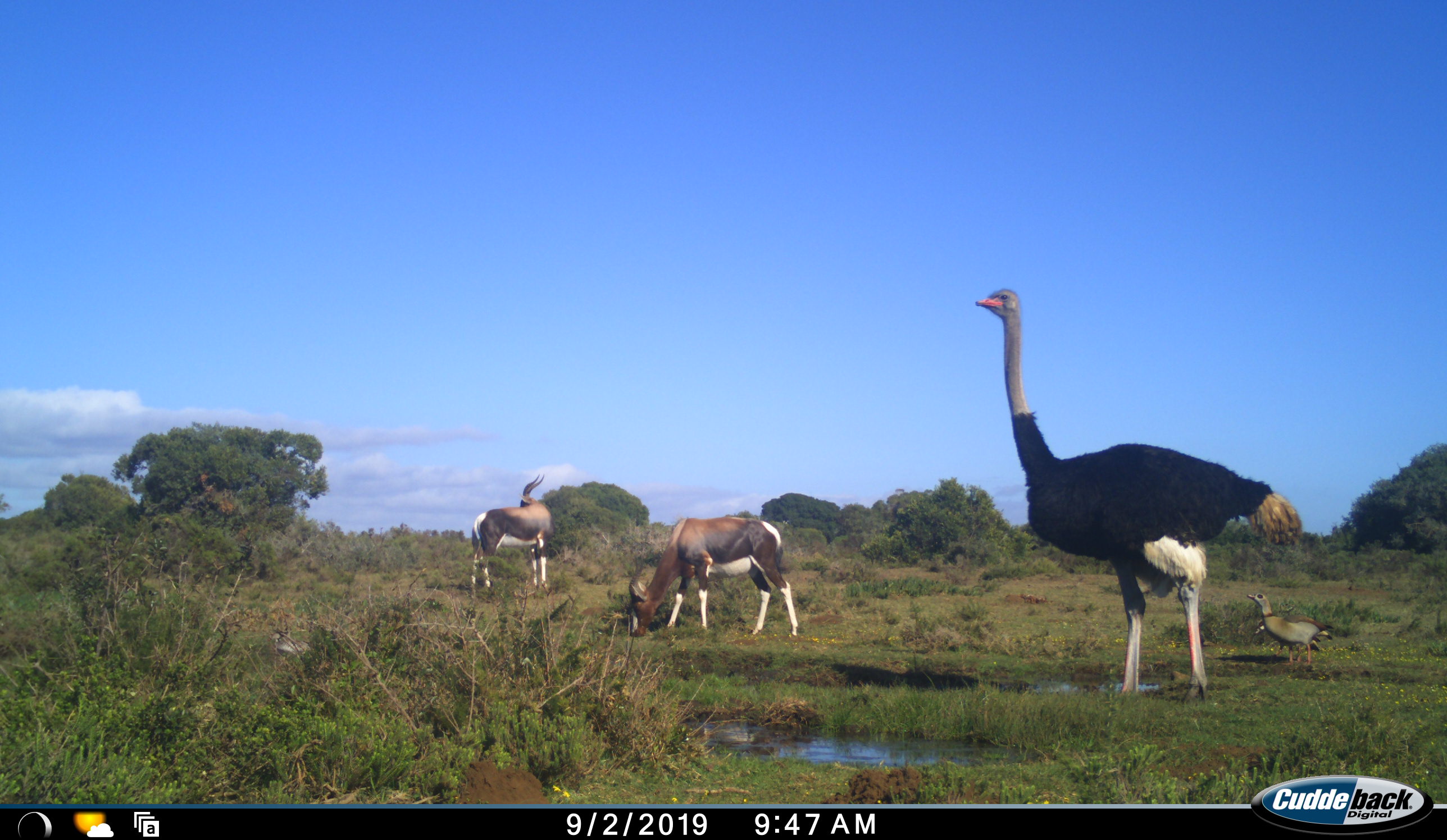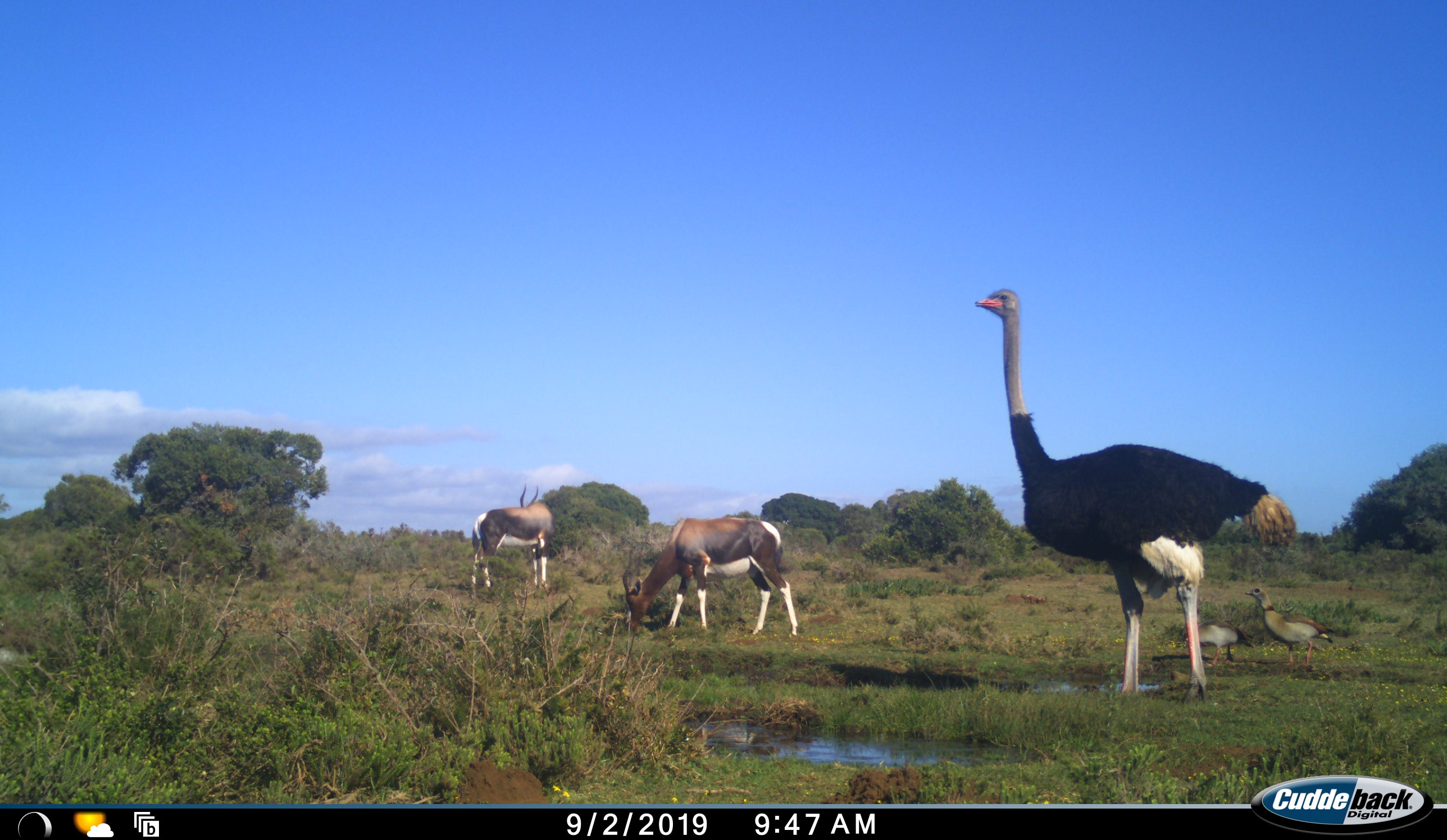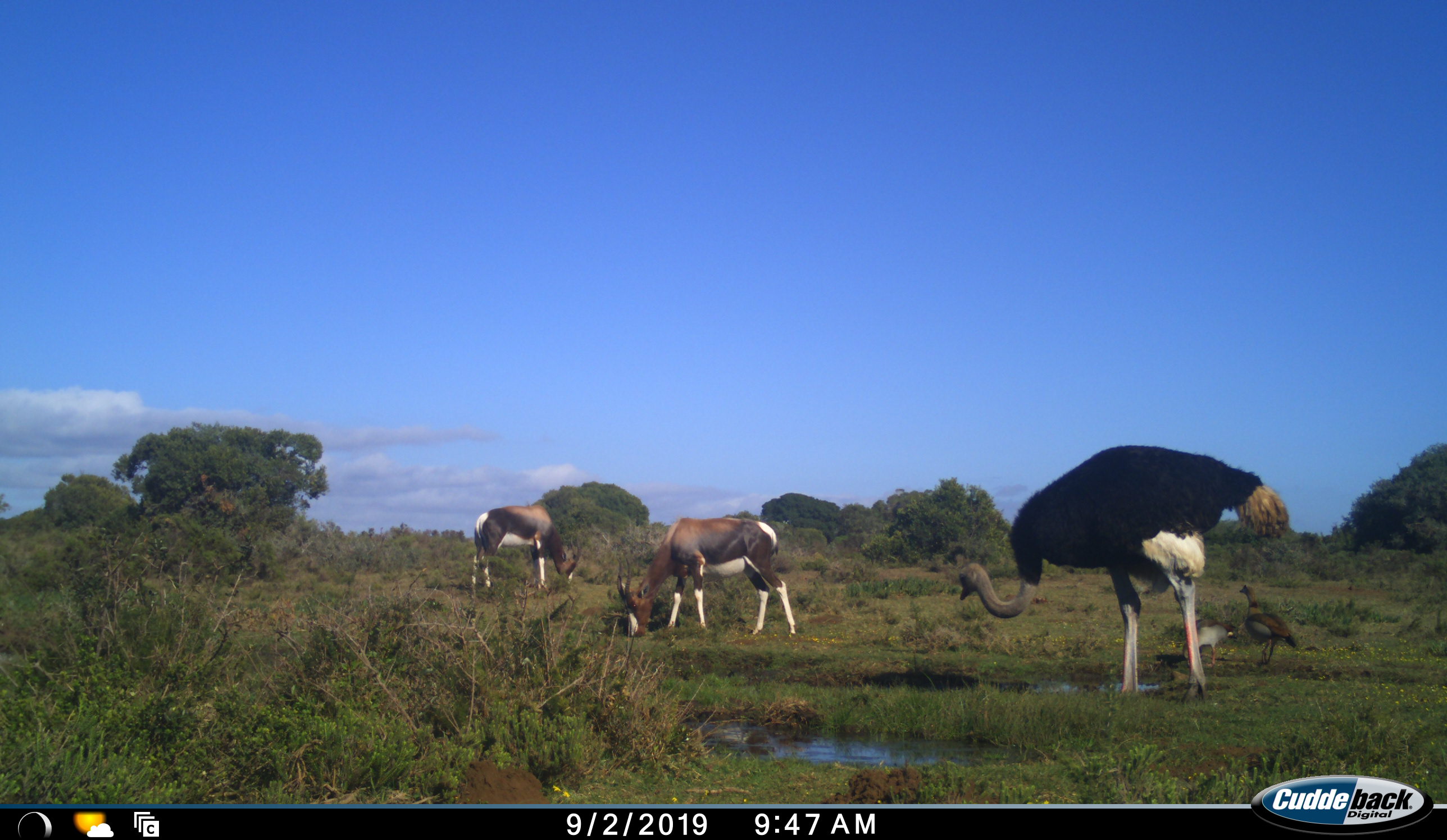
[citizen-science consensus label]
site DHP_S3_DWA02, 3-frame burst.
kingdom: Animalia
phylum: Chordata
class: Mammalia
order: Artiodactyla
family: Bovidae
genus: Damaliscus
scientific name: Damaliscus pygargus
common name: bontebok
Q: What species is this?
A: Bontebok (Damaliscus pygargus).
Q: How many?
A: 2.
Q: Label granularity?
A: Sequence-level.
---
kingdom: Animalia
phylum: Chordata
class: Aves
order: Struthioniformes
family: Struthionidae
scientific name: Struthionidae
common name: ostrich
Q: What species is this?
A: Ostrich (Struthionidae).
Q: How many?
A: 1.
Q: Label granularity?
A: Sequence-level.